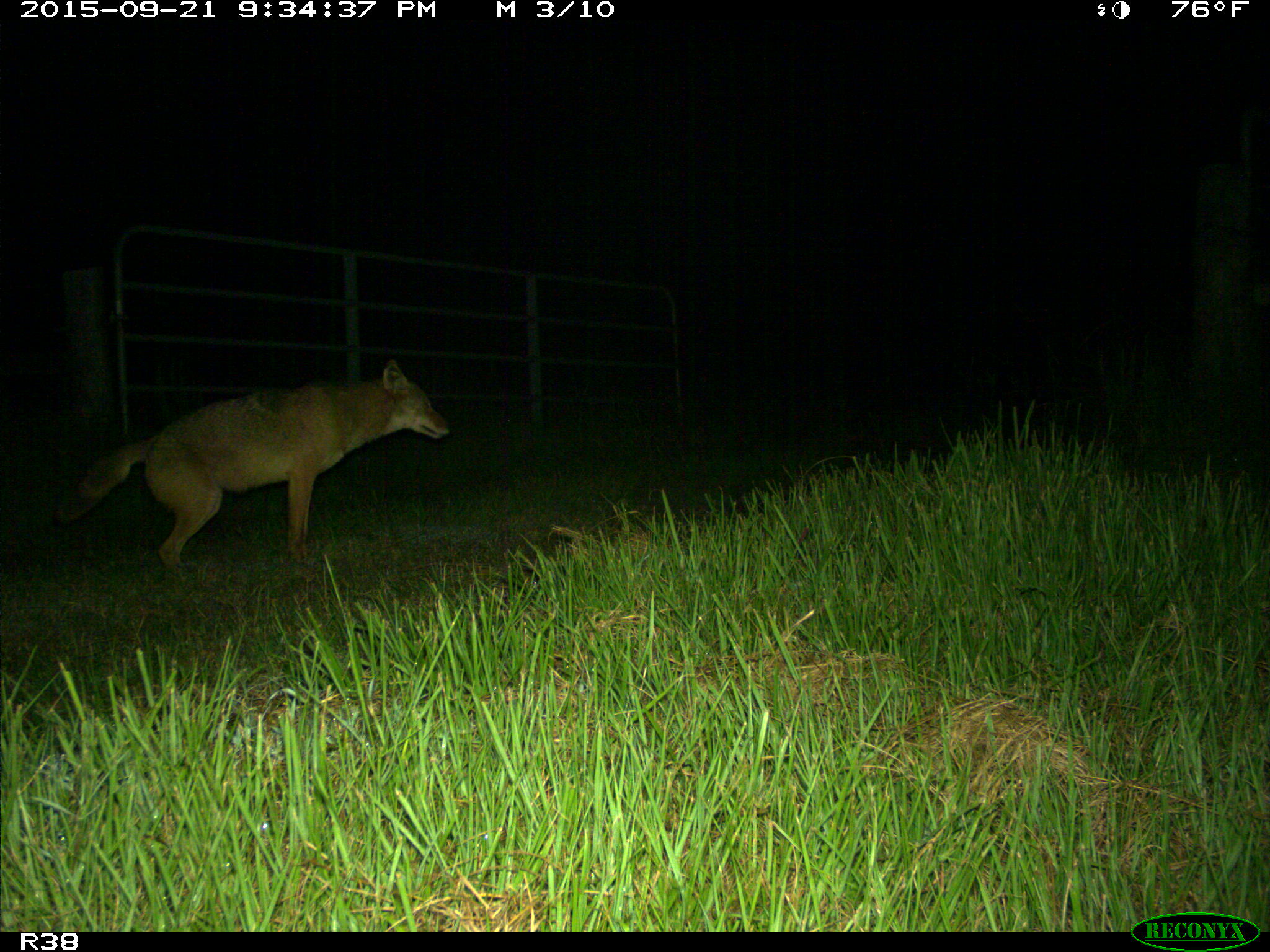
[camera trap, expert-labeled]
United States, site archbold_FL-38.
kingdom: Animalia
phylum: Chordata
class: Mammalia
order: Carnivora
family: Canidae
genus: Canis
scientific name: Canis latrans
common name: coyote